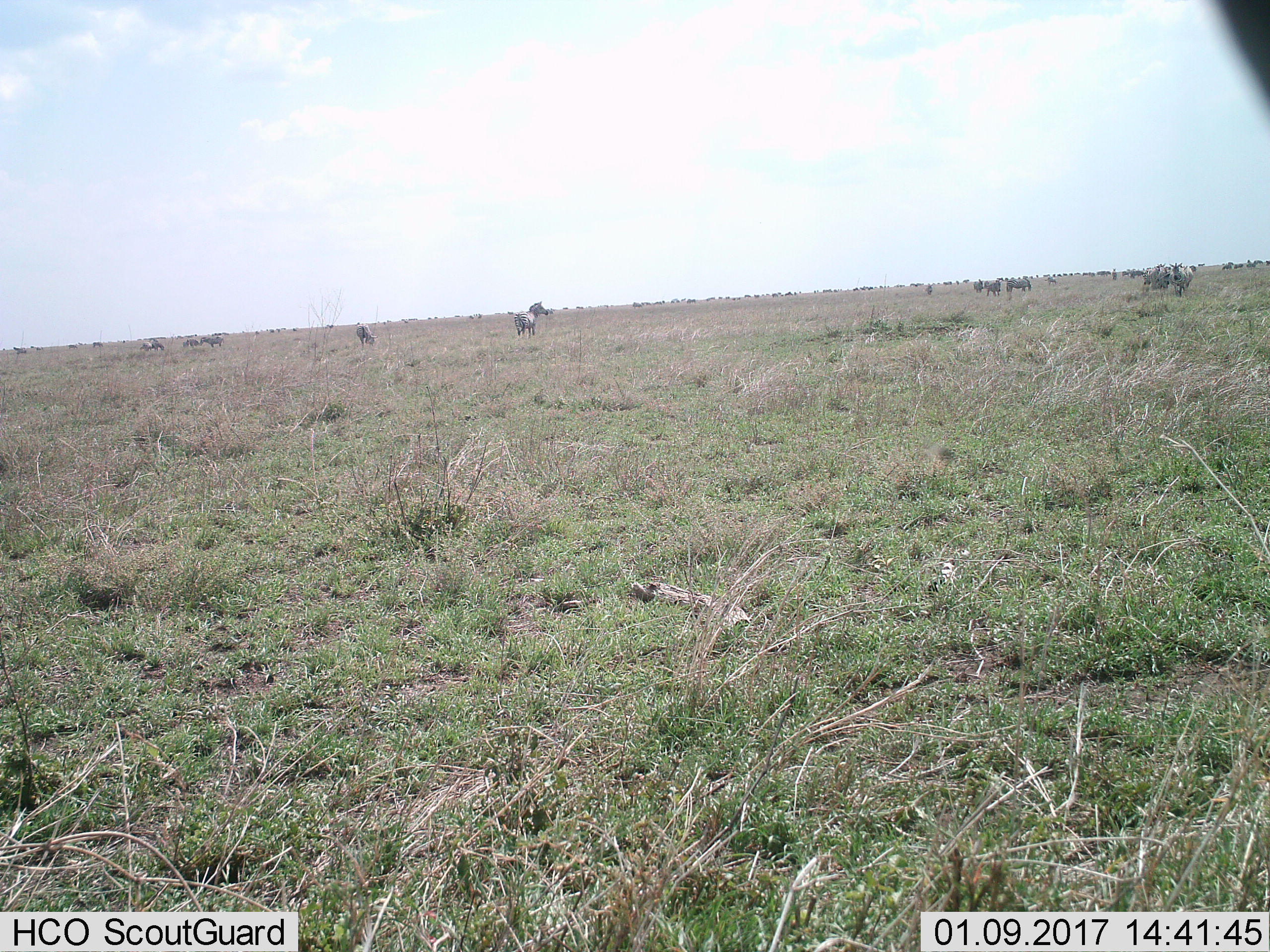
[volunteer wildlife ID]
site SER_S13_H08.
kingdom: Animalia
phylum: Chordata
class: Mammalia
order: Perissodactyla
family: Equidae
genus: Equus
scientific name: Equus quagga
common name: plains zebra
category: zebraplains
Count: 11-50.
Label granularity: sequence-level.